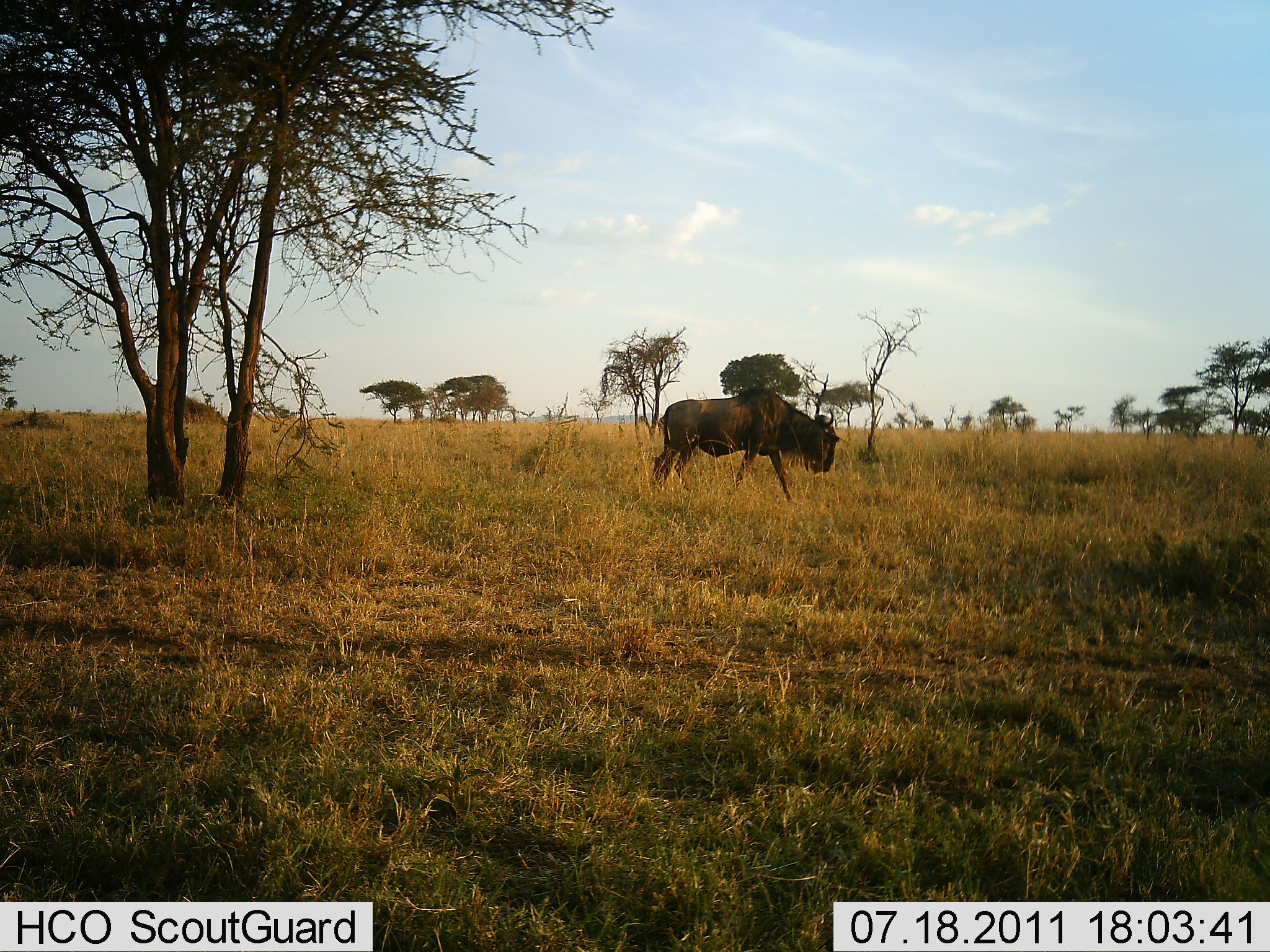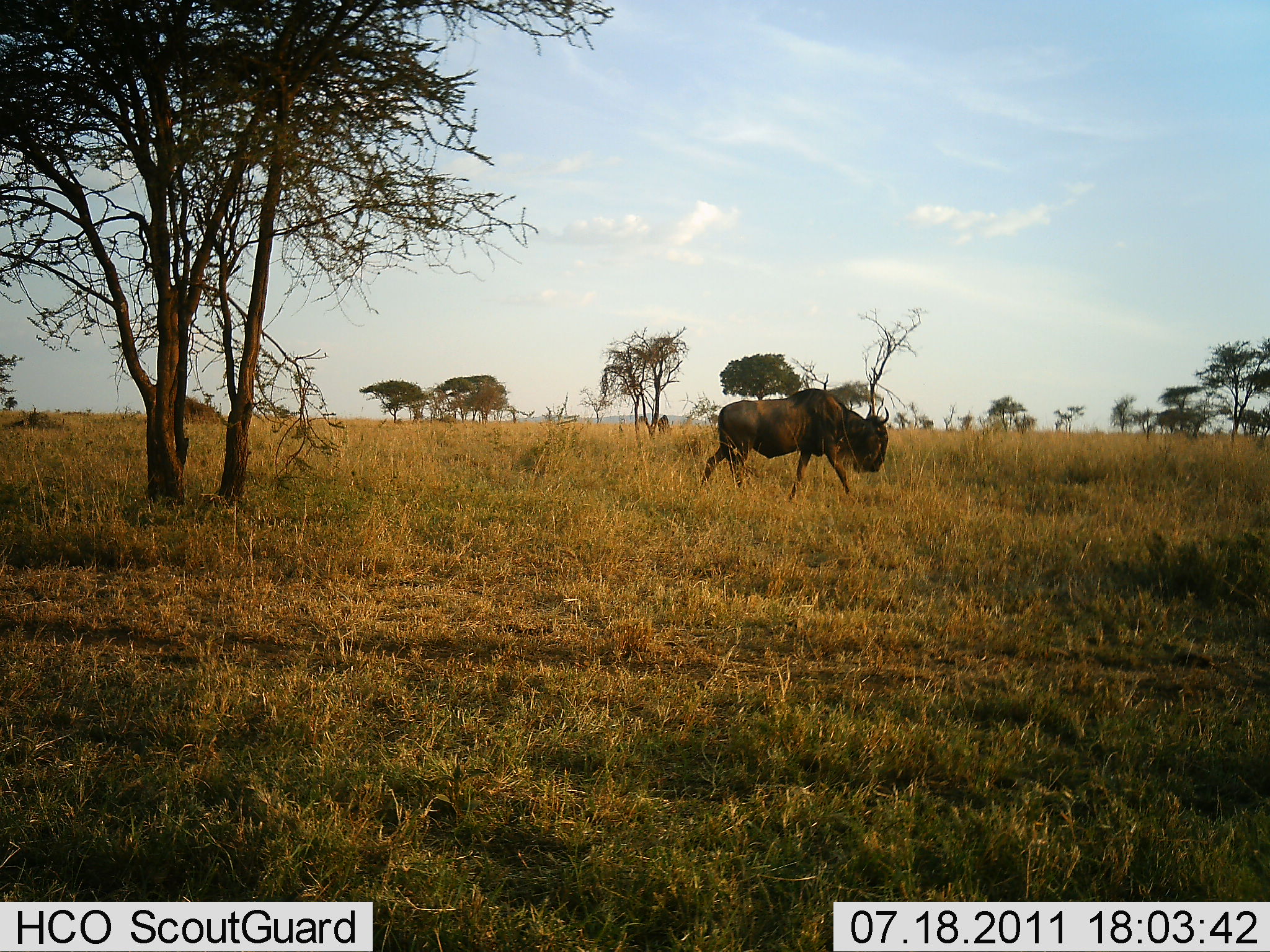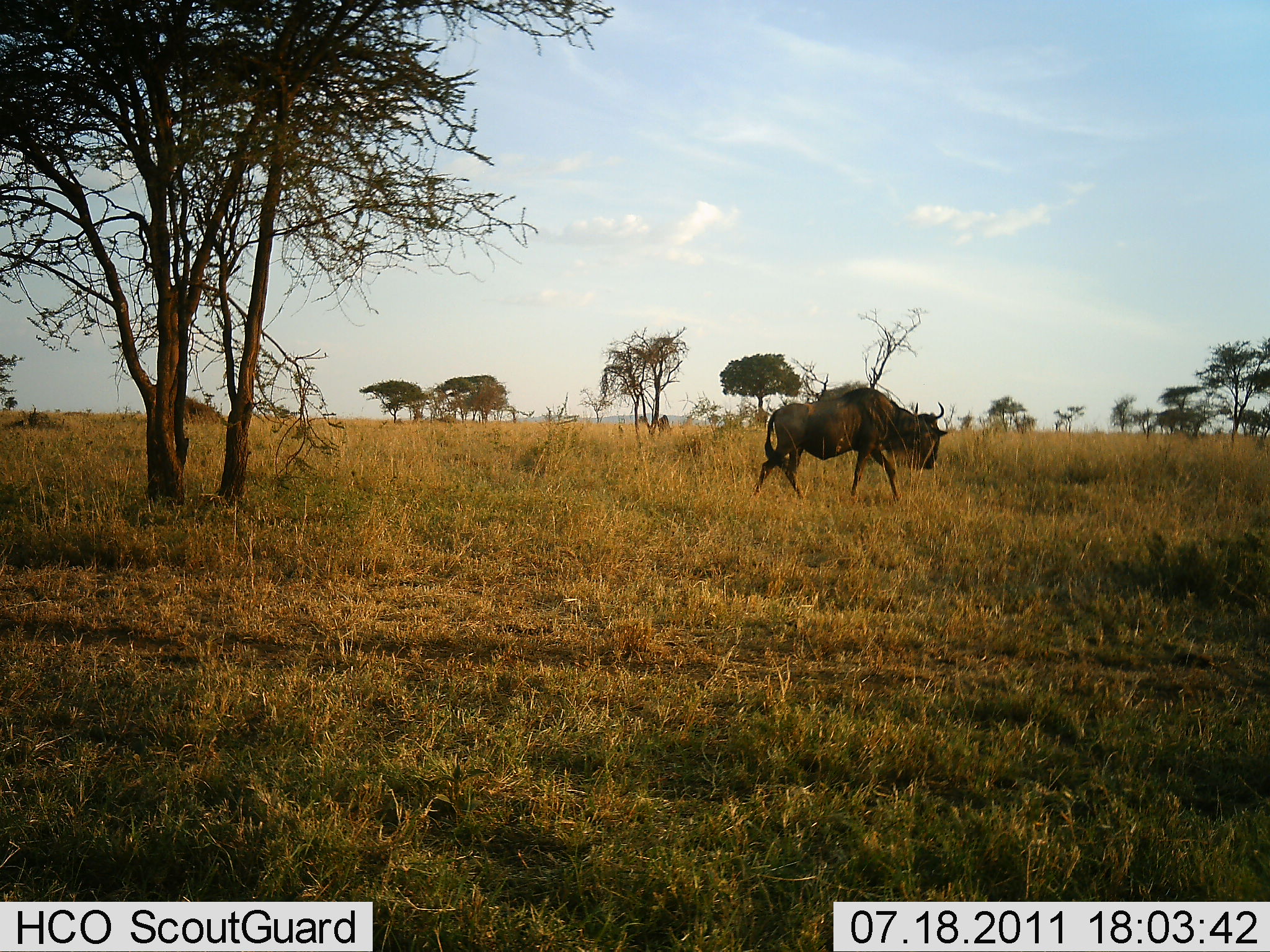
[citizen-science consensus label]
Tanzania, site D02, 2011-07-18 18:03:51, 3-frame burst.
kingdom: Animalia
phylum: Chordata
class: Mammalia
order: Artiodactyla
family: Bovidae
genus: Connochaetes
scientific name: Connochaetes taurinus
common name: blue wildebeest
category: wildebeest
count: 1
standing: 0%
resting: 0%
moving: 100%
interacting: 0%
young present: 0%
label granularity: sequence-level